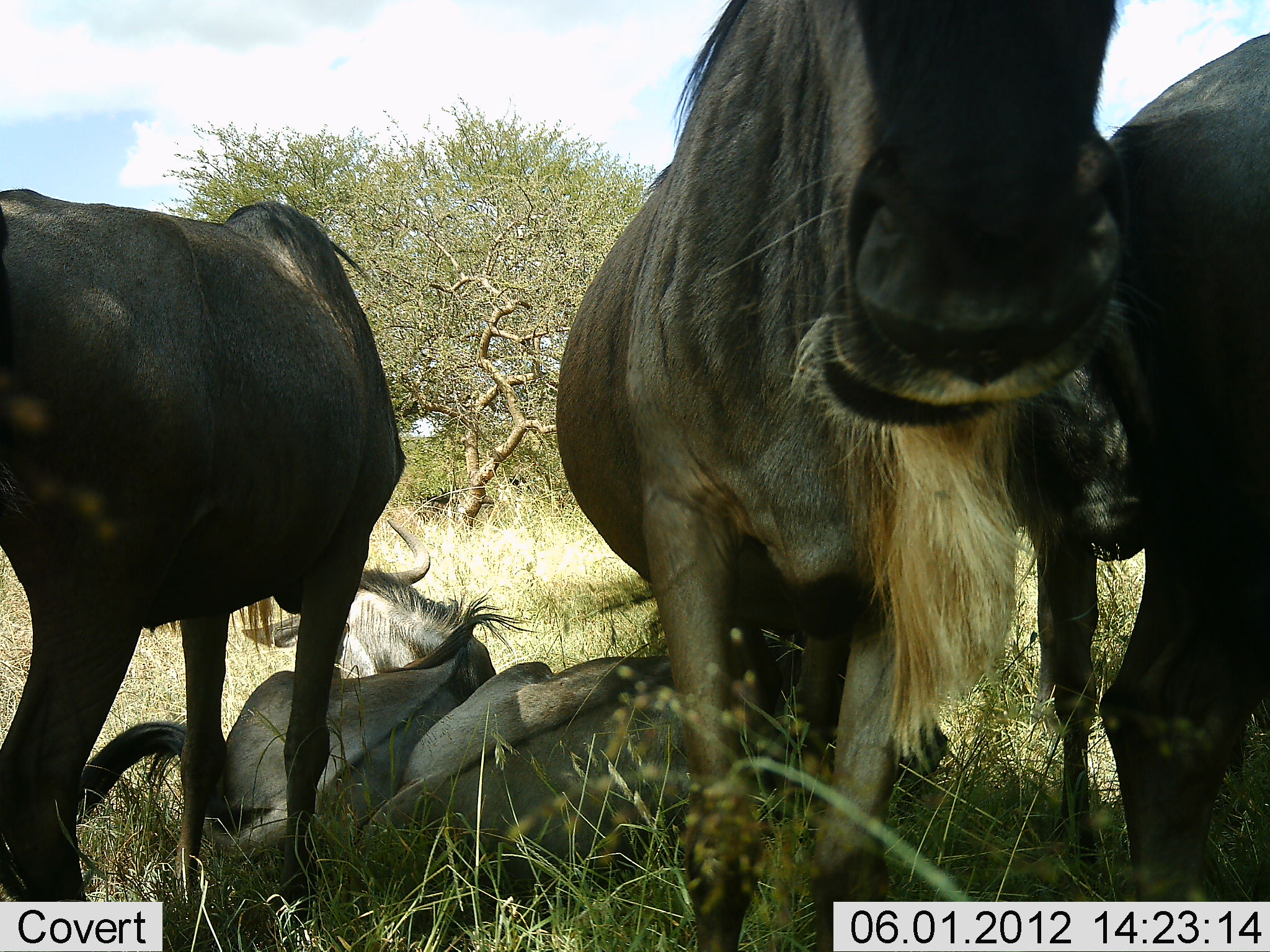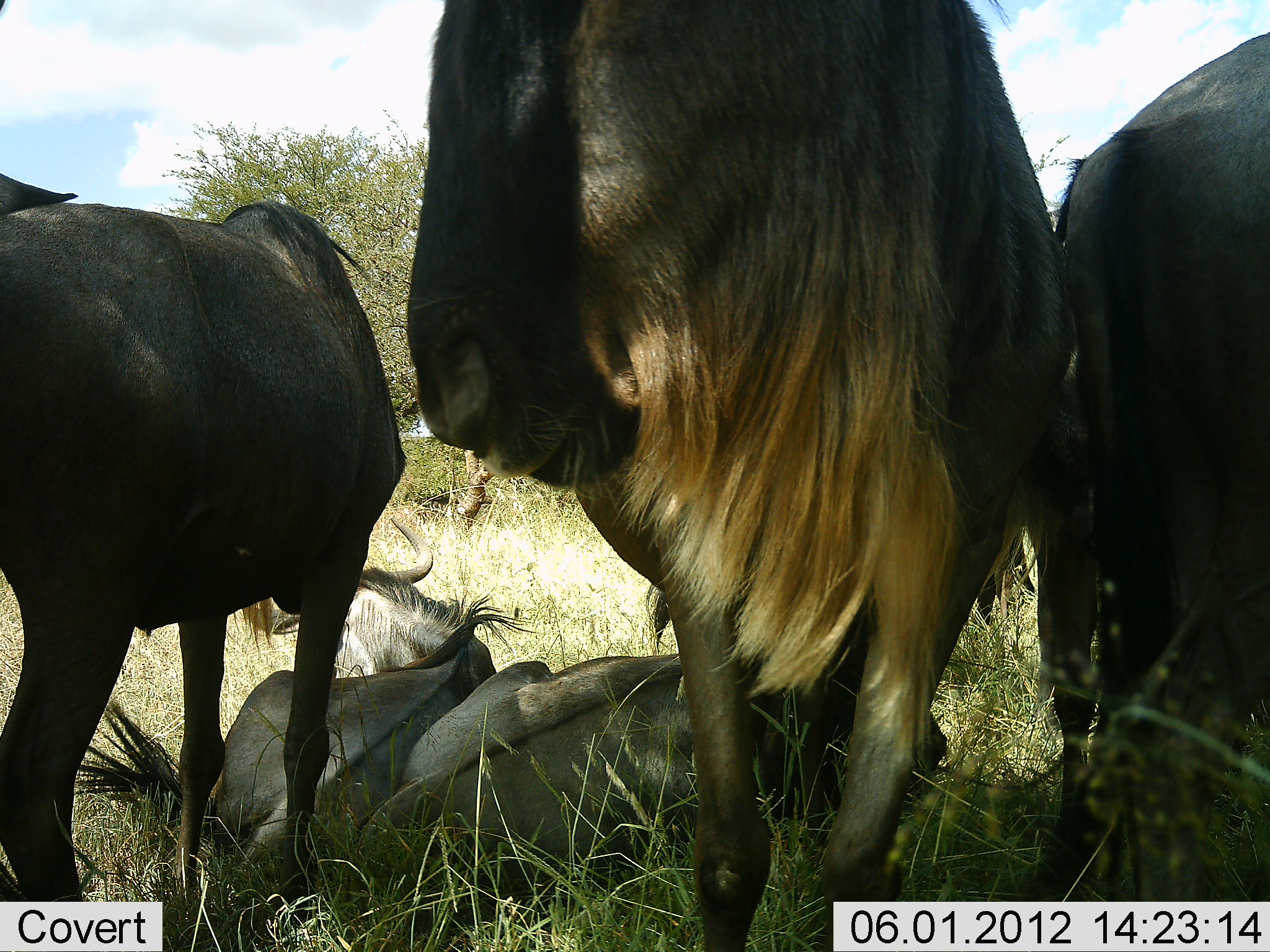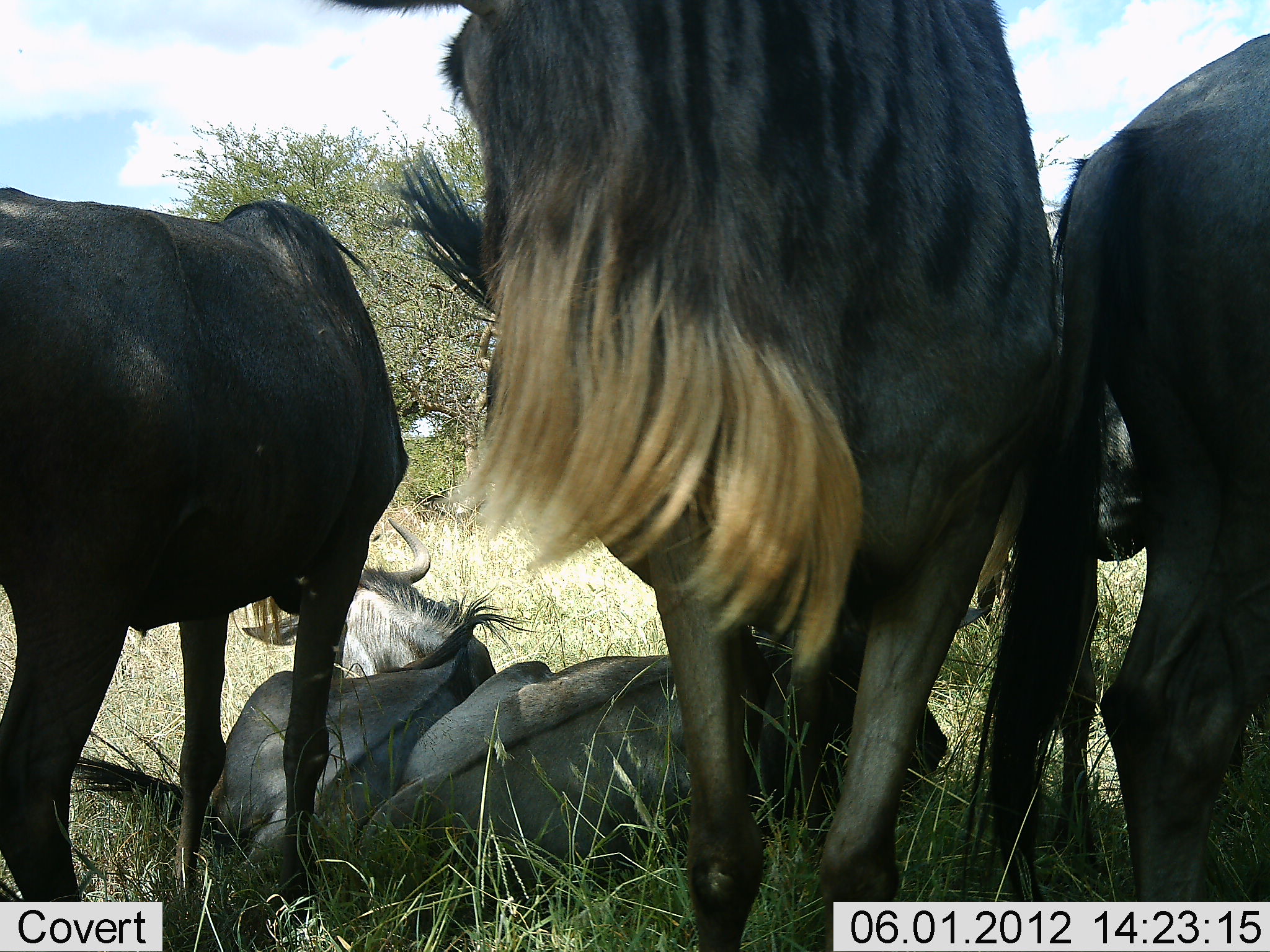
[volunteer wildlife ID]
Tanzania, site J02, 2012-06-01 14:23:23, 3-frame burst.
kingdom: Animalia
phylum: Chordata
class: Mammalia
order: Artiodactyla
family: Bovidae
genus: Connochaetes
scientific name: Connochaetes taurinus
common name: blue wildebeest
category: wildebeest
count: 5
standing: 80%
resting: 100%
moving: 0%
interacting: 10%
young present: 10%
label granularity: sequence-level